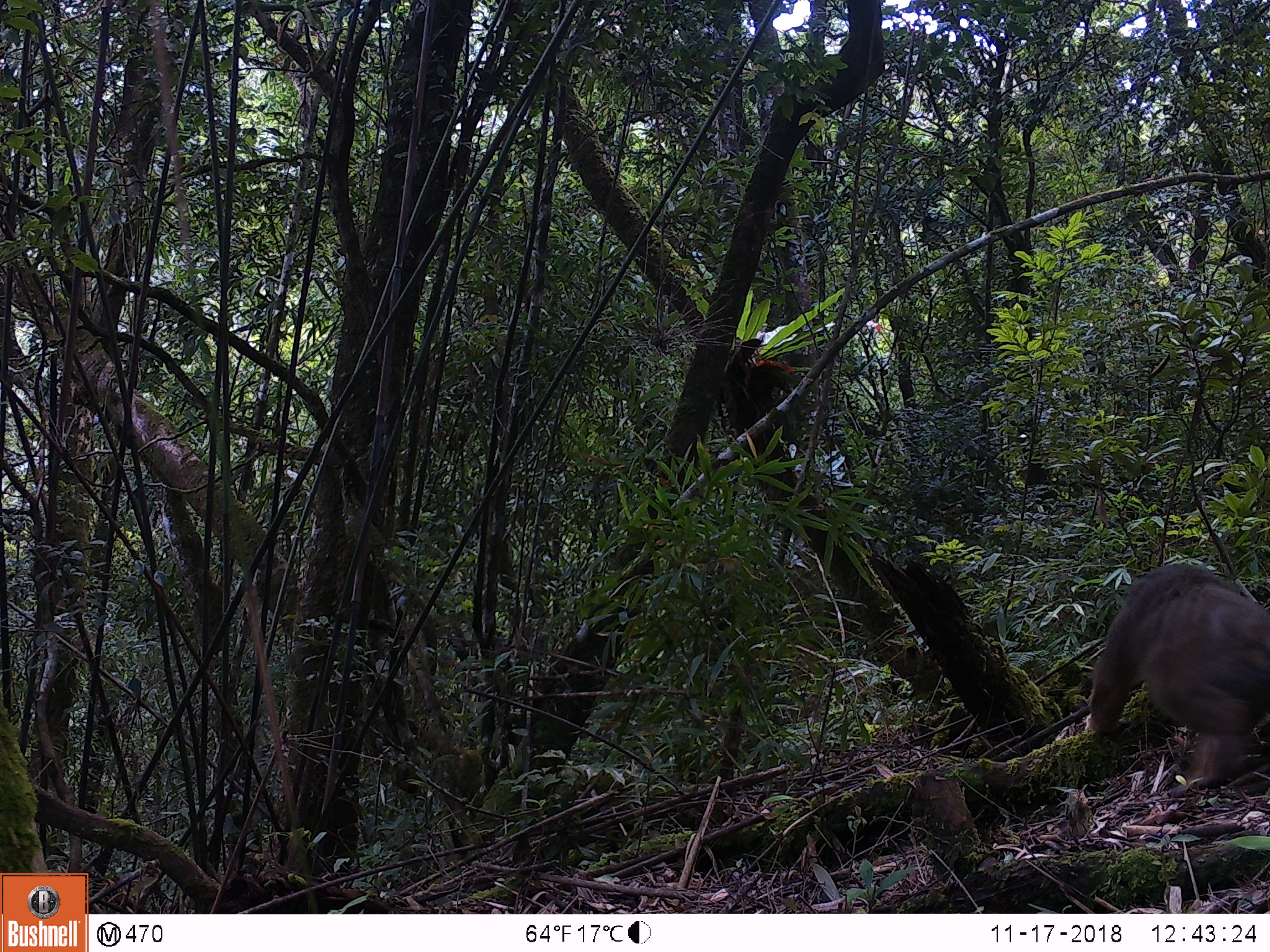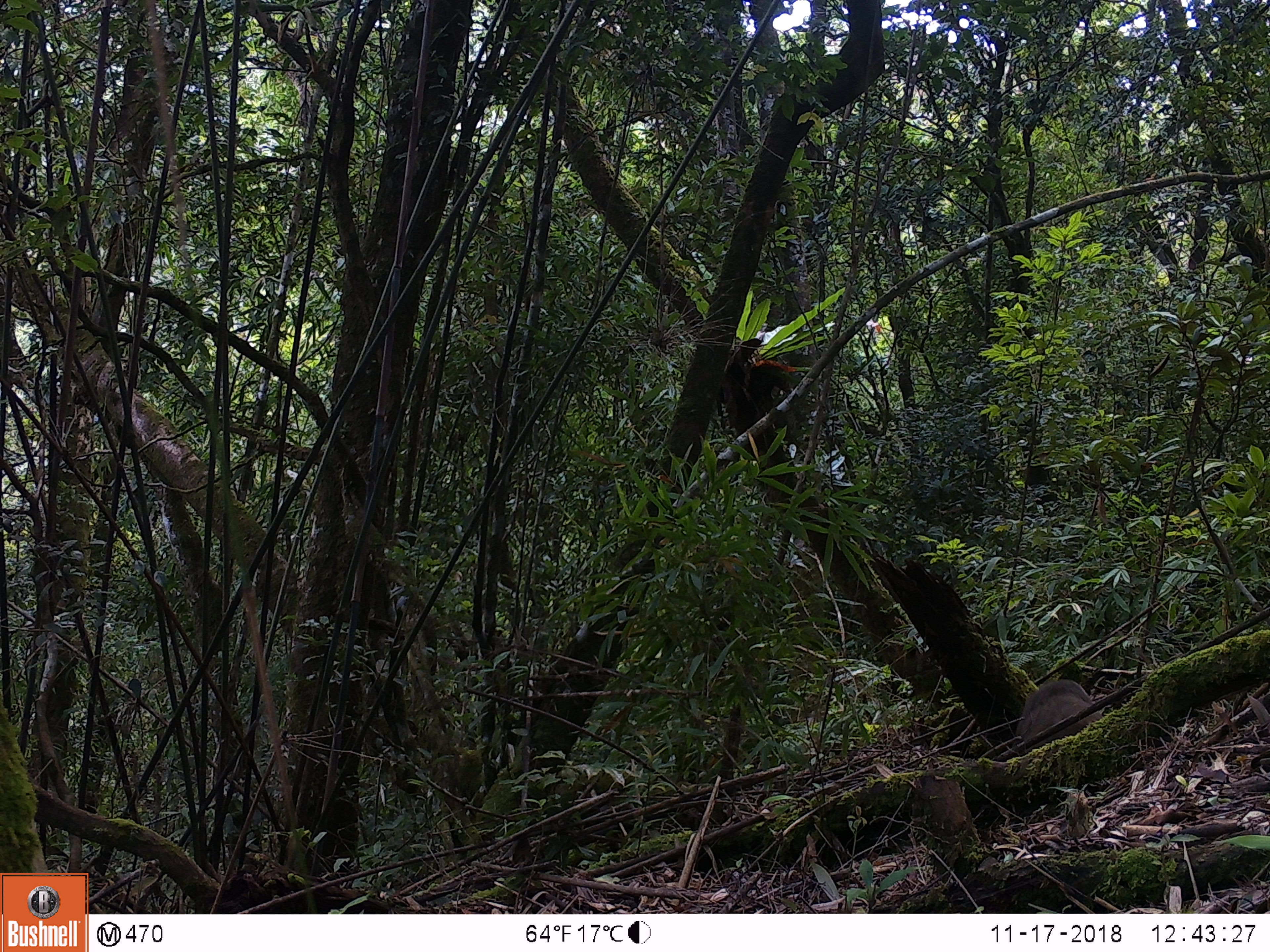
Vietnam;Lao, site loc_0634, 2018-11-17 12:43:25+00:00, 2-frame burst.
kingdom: Animalia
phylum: Chordata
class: Mammalia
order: Primates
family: Cercopithecidae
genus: Macaca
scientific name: Macaca arctoides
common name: stump-tailed macaque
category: stump tailed macaque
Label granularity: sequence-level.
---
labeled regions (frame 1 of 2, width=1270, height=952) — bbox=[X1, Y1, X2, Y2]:
stump tailed macaque: bbox=[1084, 563, 1270, 798]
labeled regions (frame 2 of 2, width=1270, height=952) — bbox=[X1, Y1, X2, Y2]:
stump tailed macaque: bbox=[1012, 679, 1104, 756]